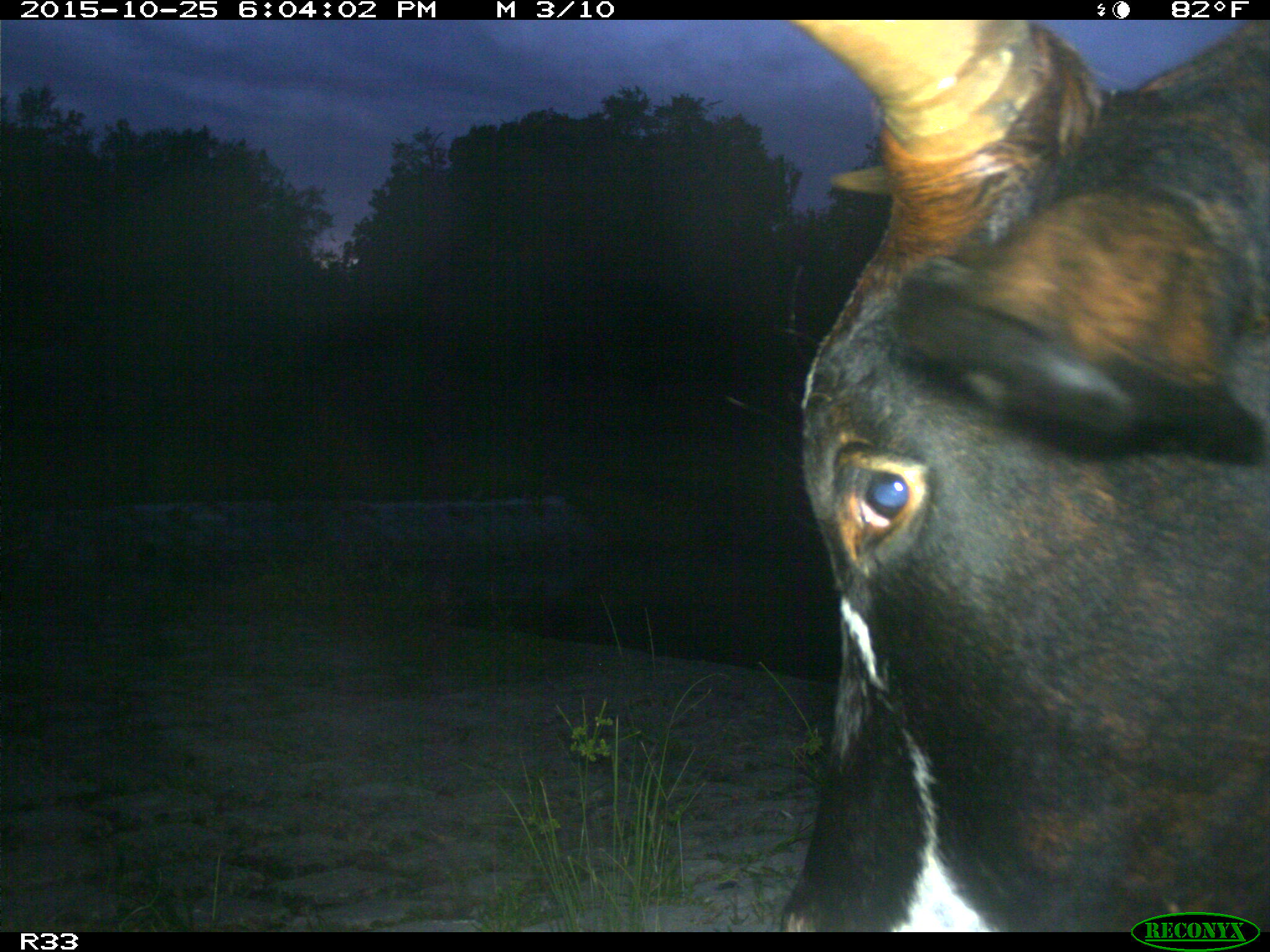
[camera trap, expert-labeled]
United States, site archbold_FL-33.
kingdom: Animalia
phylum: Chordata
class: Mammalia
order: Artiodactyla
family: Bovidae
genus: Bos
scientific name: Bos taurus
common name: domestic cow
Bos taurus (domestic cow).